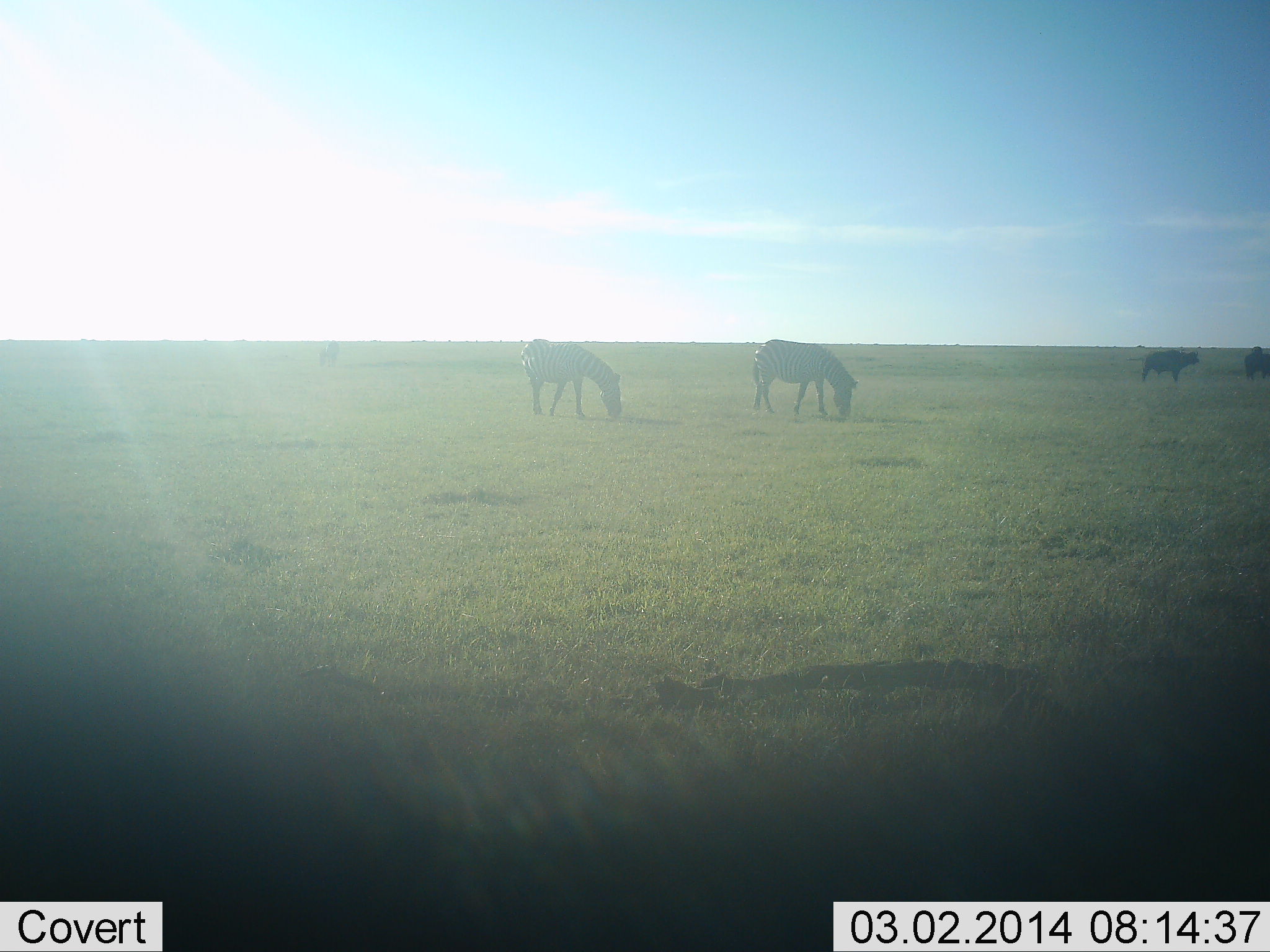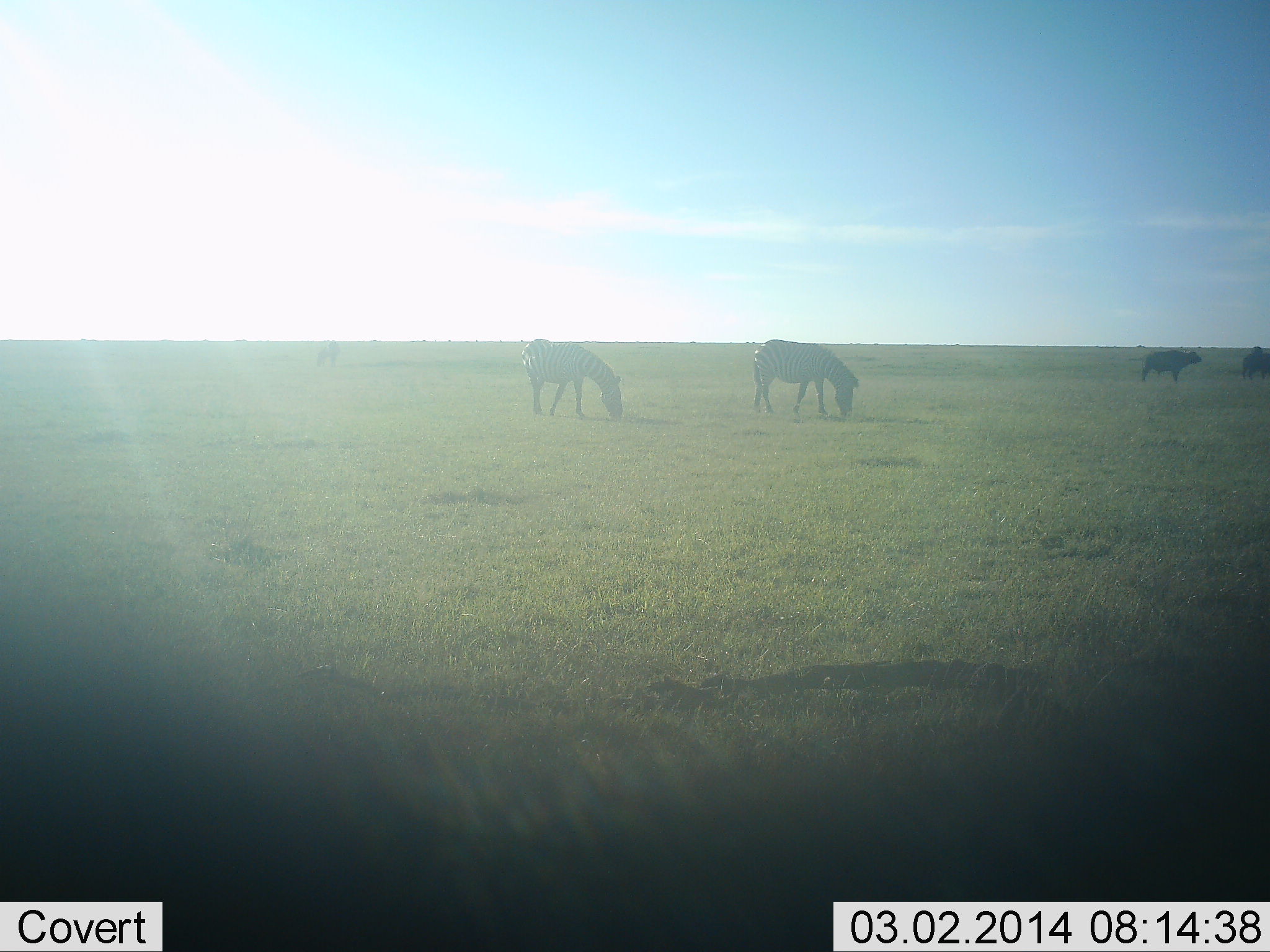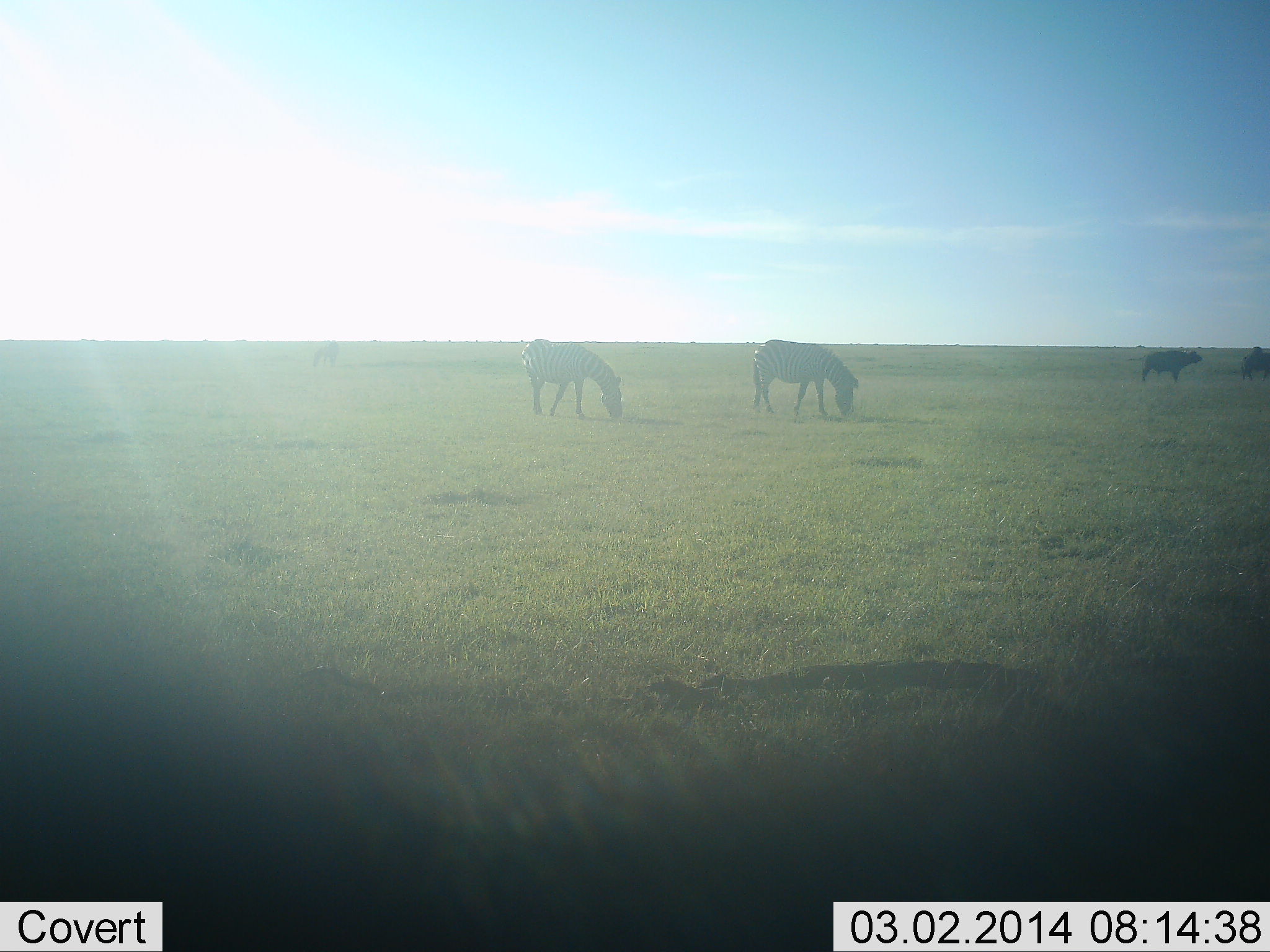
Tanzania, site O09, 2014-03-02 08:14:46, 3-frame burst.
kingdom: Animalia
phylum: Chordata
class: Mammalia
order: Artiodactyla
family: Bovidae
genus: Syncerus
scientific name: Syncerus caffer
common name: cape buffalo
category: buffalo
Buffalo (cape buffalo) (Syncerus caffer), count 2. Behavior (volunteer vote fractions): standing 82%, resting 0%, moving 0%, interacting 0%. Young present (vote fraction): 0%. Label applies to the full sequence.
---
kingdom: Animalia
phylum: Chordata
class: Mammalia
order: Perissodactyla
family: Equidae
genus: Equus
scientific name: Equus quagga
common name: plains zebra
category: zebra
Zebra (plains zebra) (Equus quagga), count 2. Behavior (volunteer vote fractions): standing 27%, resting 0%, moving 0%, interacting 0%. Young present (vote fraction): 0%. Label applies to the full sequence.